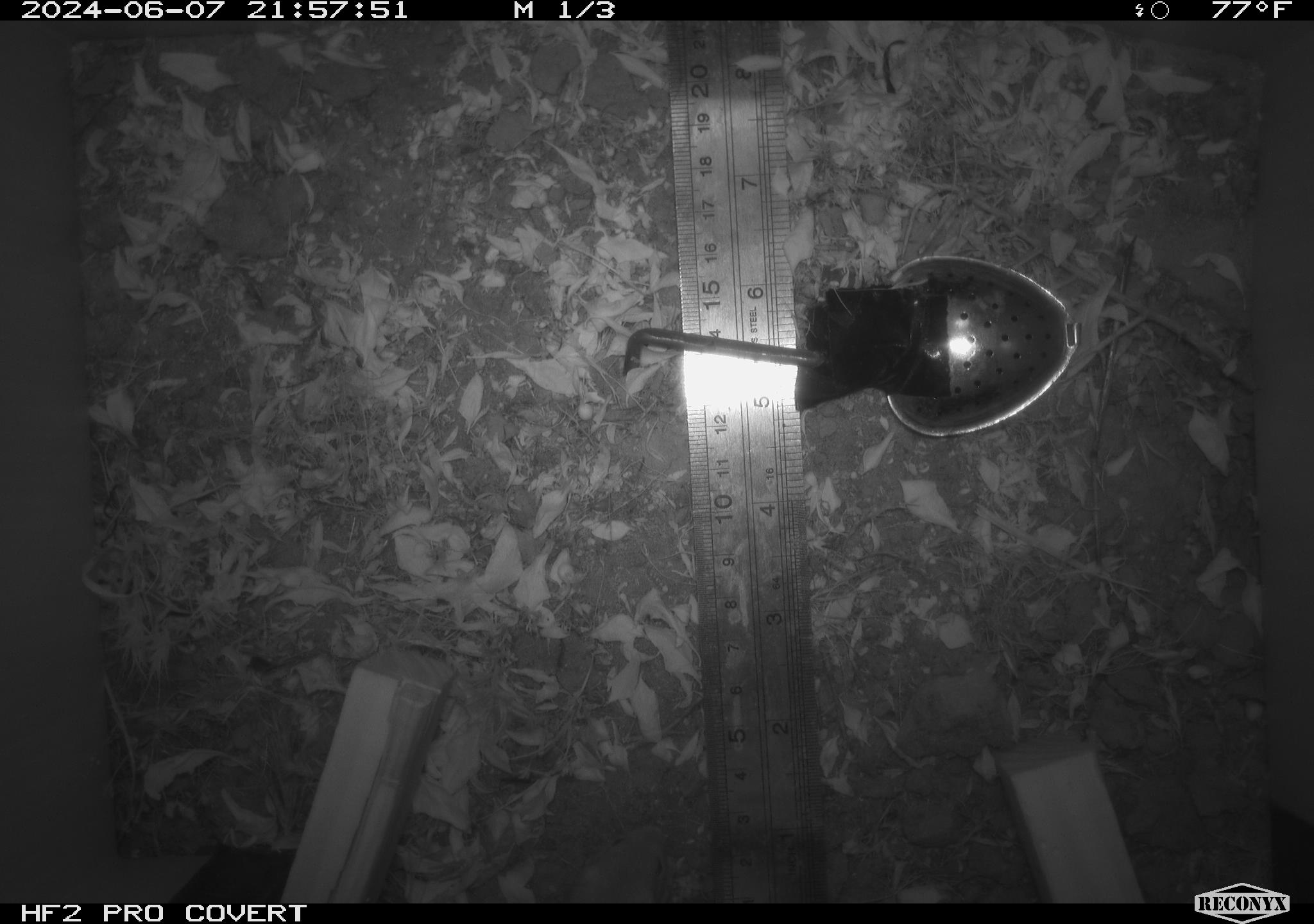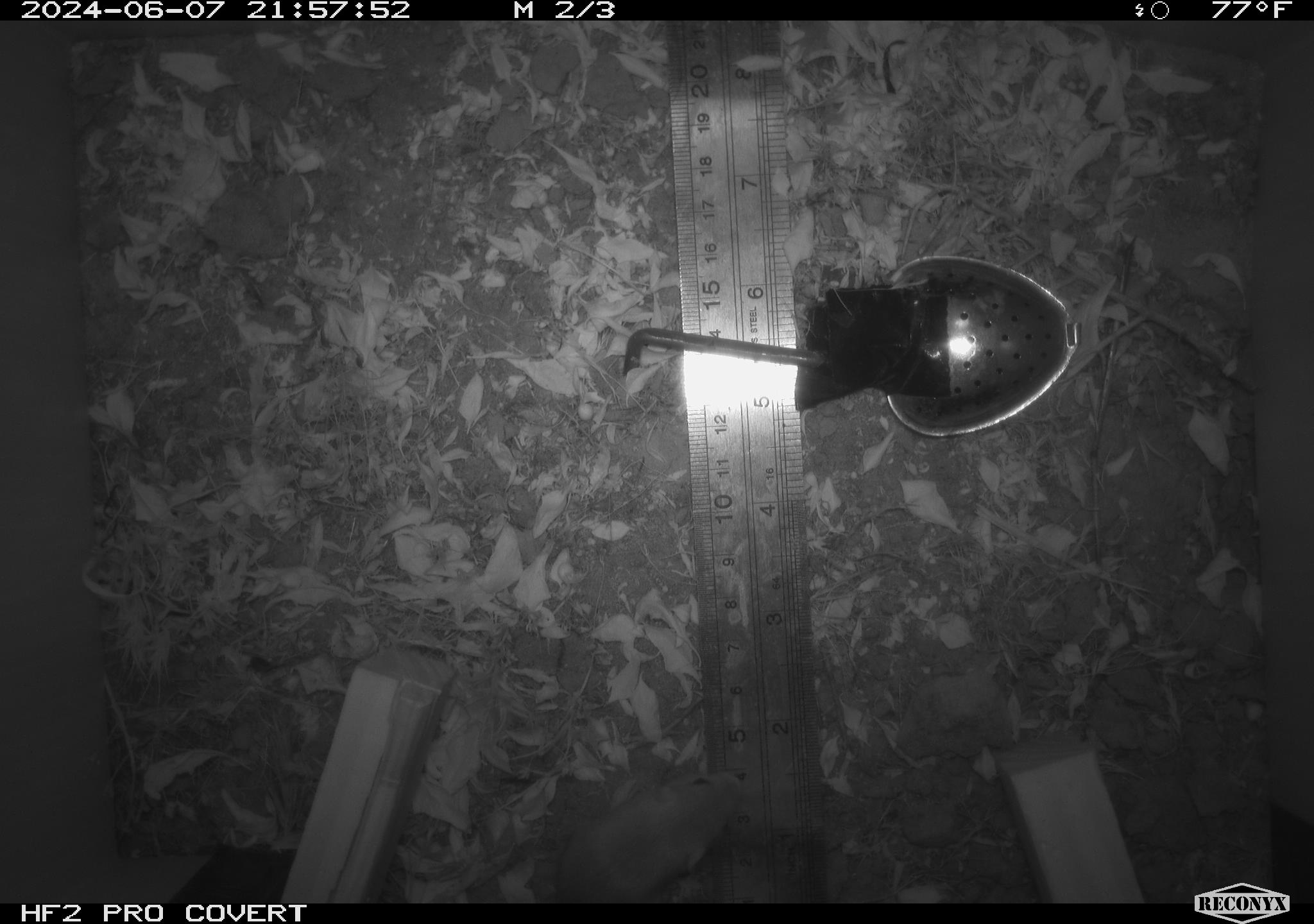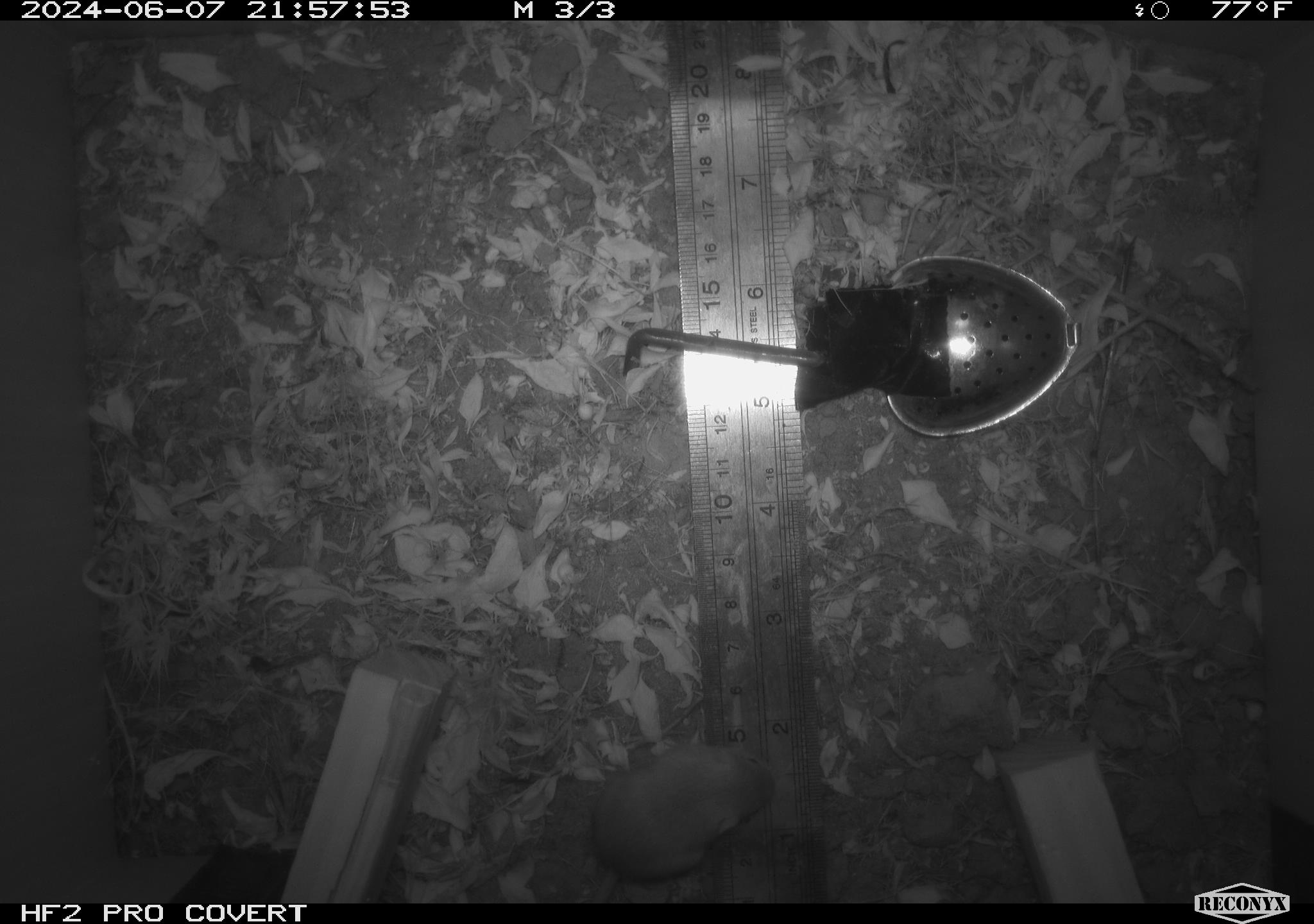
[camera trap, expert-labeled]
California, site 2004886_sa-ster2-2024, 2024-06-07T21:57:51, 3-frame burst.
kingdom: Animalia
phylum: Chordata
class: Mammalia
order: Rodentia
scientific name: Rodentia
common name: mouse species